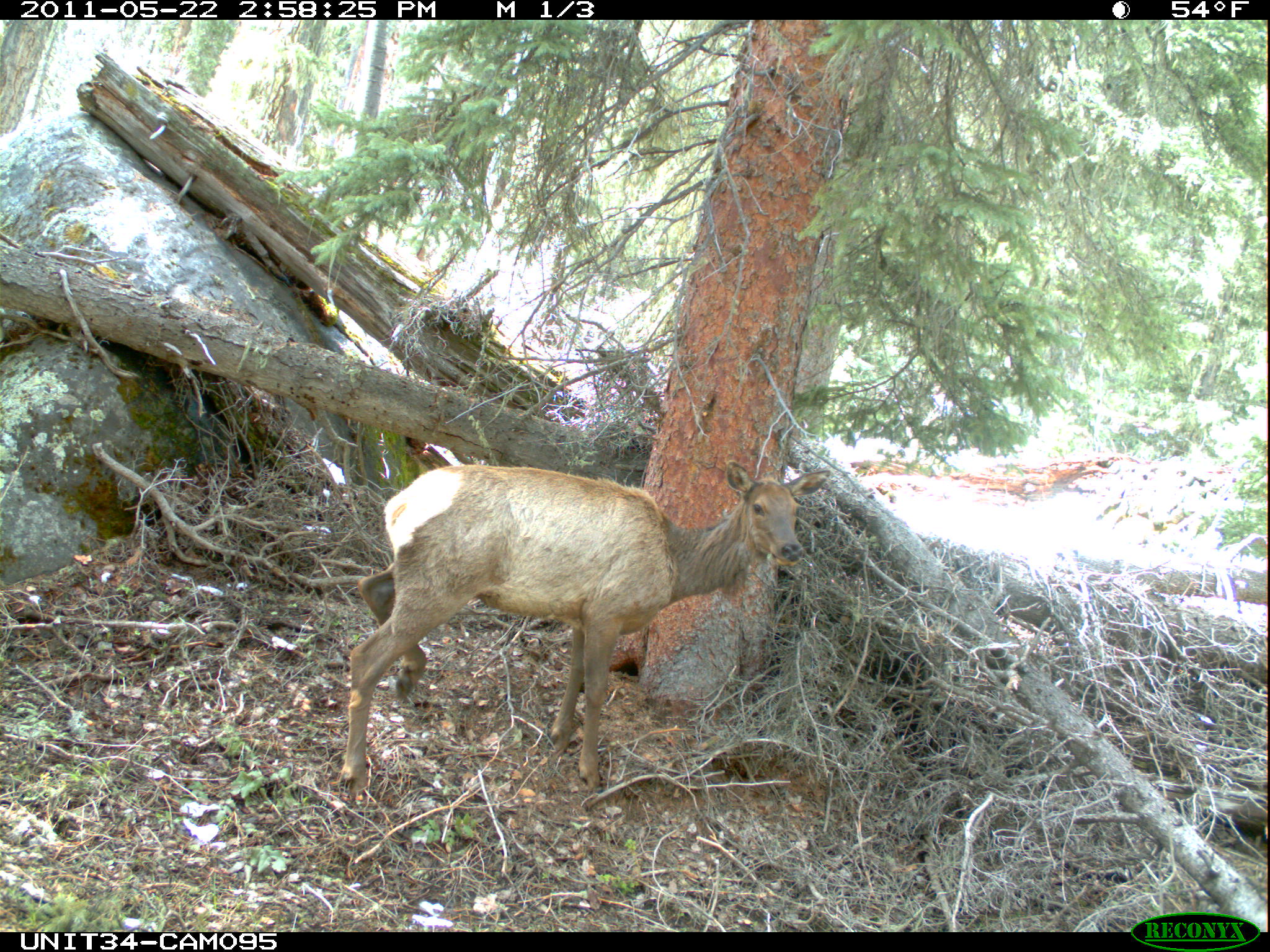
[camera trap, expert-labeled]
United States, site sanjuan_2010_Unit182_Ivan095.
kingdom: Animalia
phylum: Chordata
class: Mammalia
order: Artiodactyla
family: Cervidae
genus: Cervus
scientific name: Cervus elaphus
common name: red deer